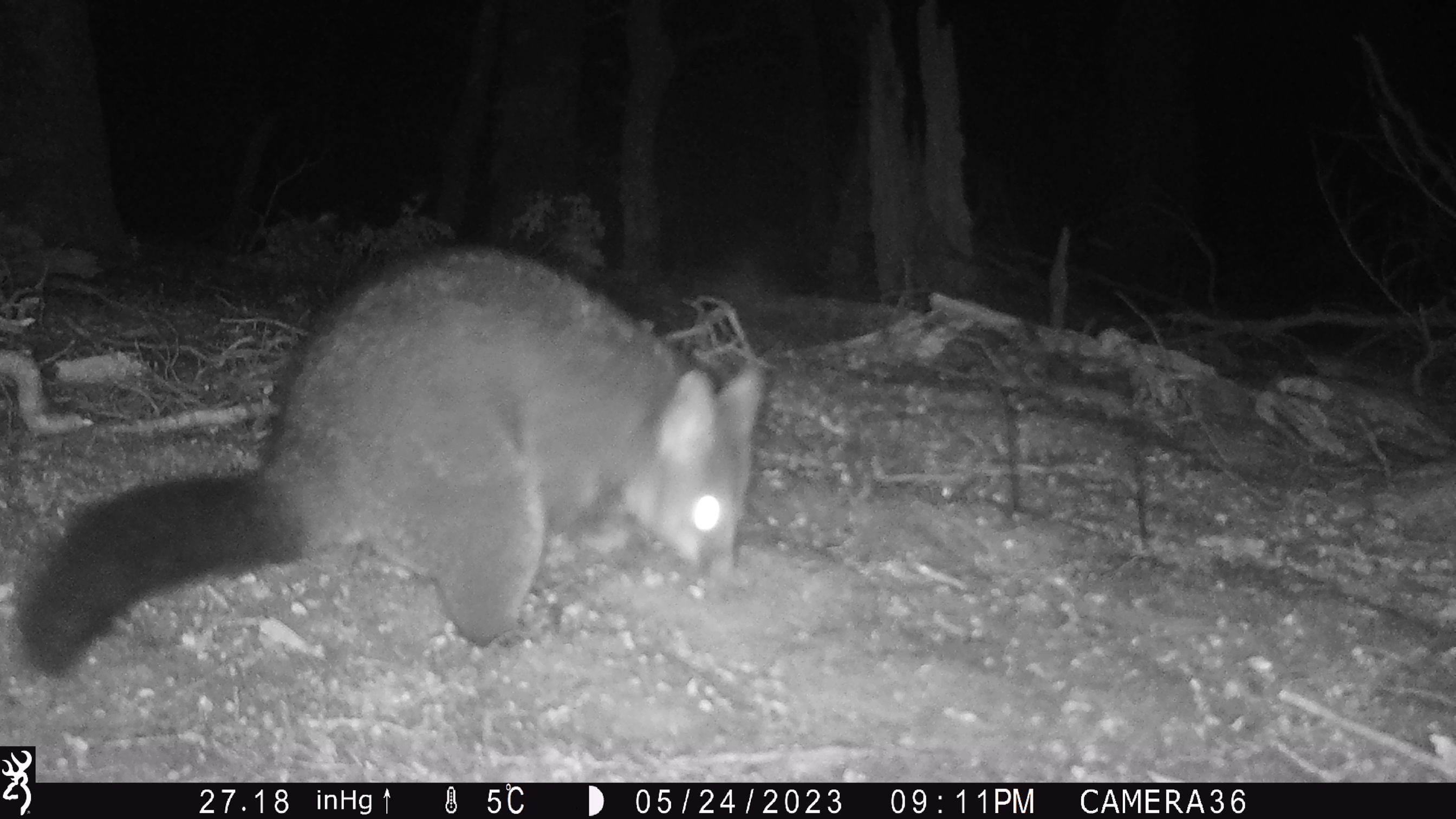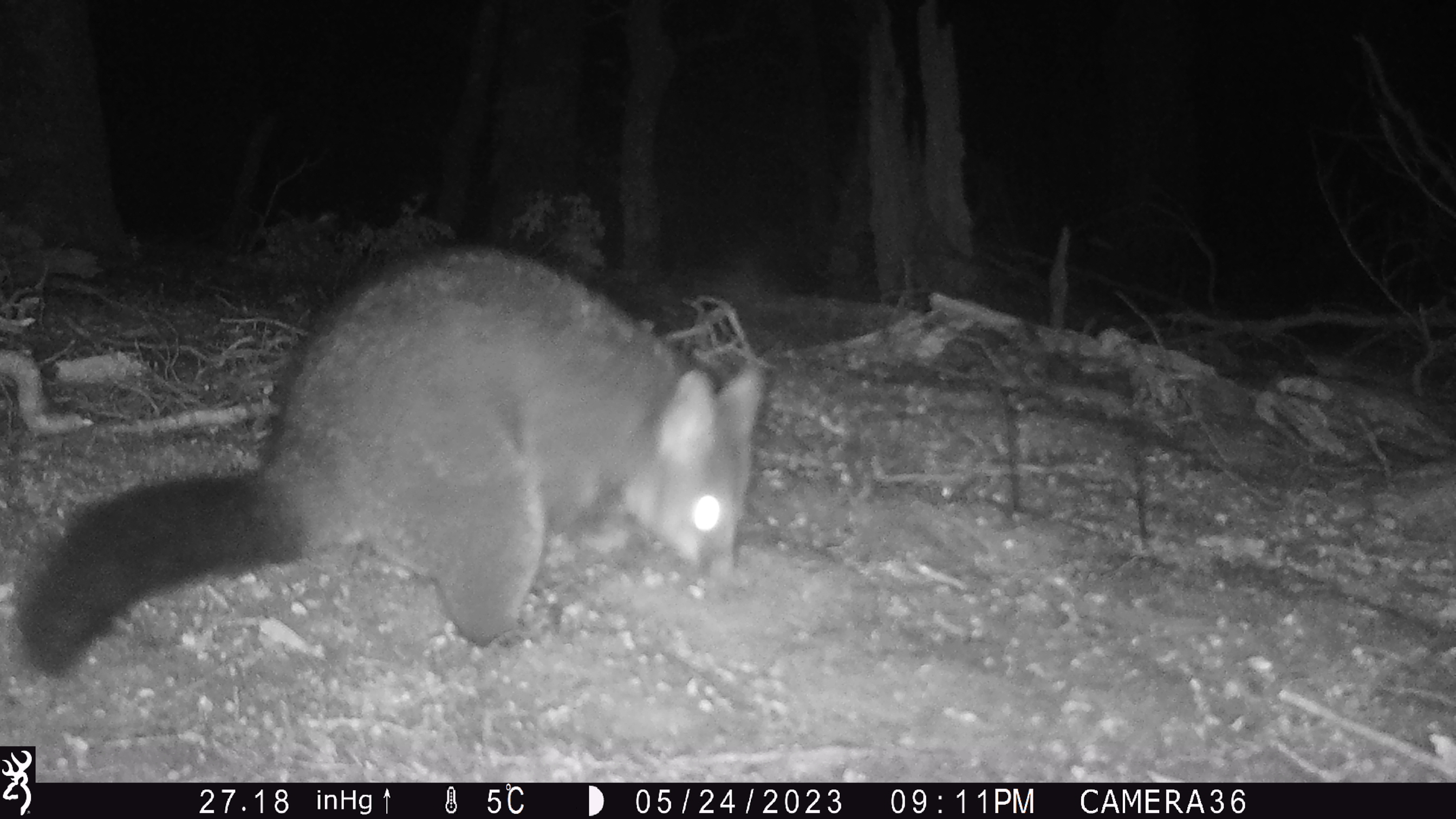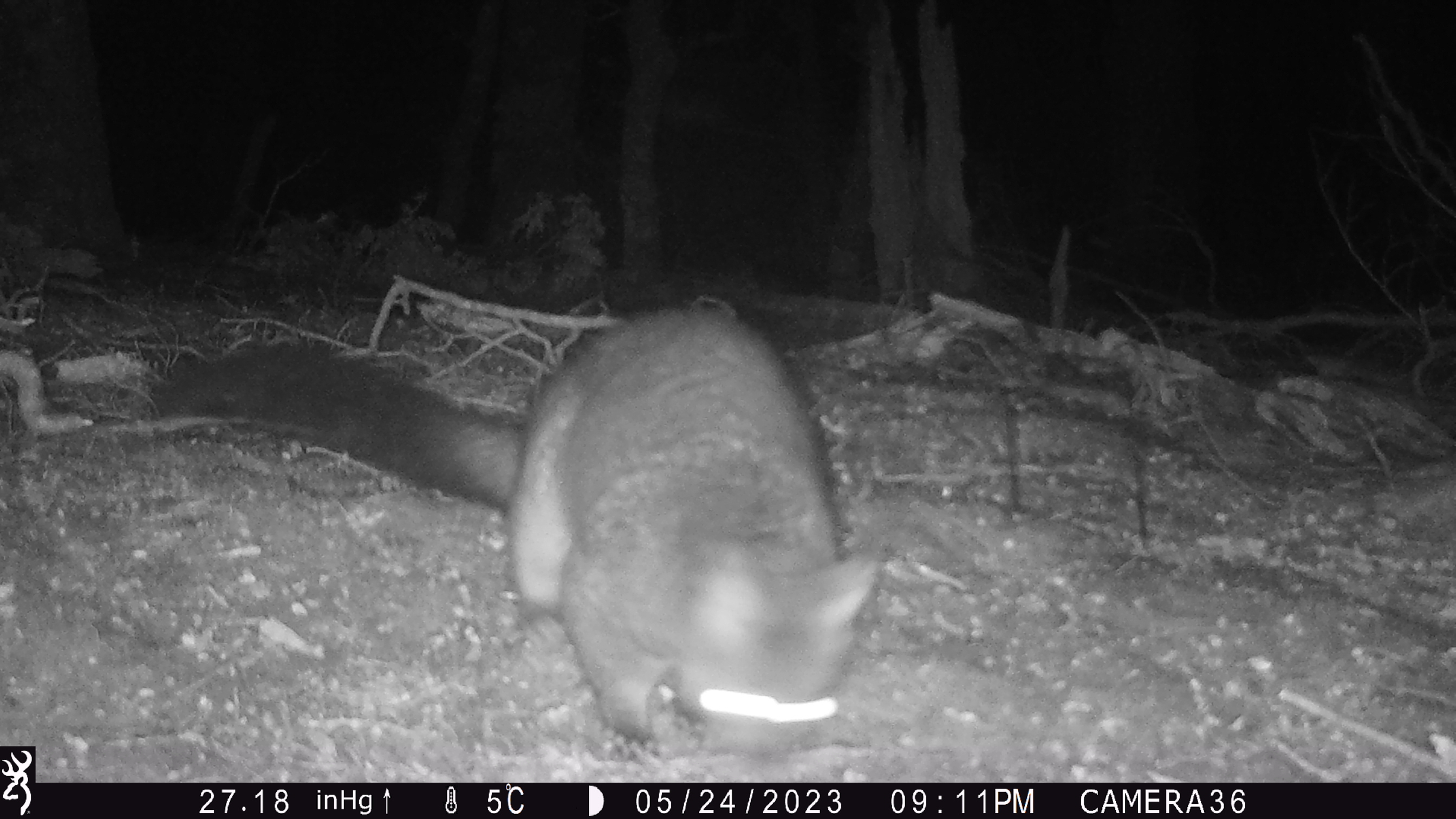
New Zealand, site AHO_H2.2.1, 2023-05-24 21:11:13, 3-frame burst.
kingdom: Animalia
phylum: Chordata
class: Mammalia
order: Diprotodontia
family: Phalangeridae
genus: Trichosurus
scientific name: Trichosurus vulpecula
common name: common brushtail possum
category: possum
Possum (common brushtail possum) (Trichosurus vulpecula).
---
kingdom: Animalia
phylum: Chordata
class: Mammalia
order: Carnivora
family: Mustelidae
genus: Mustela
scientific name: Mustela erminea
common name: stoat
Stoat (Mustela erminea).